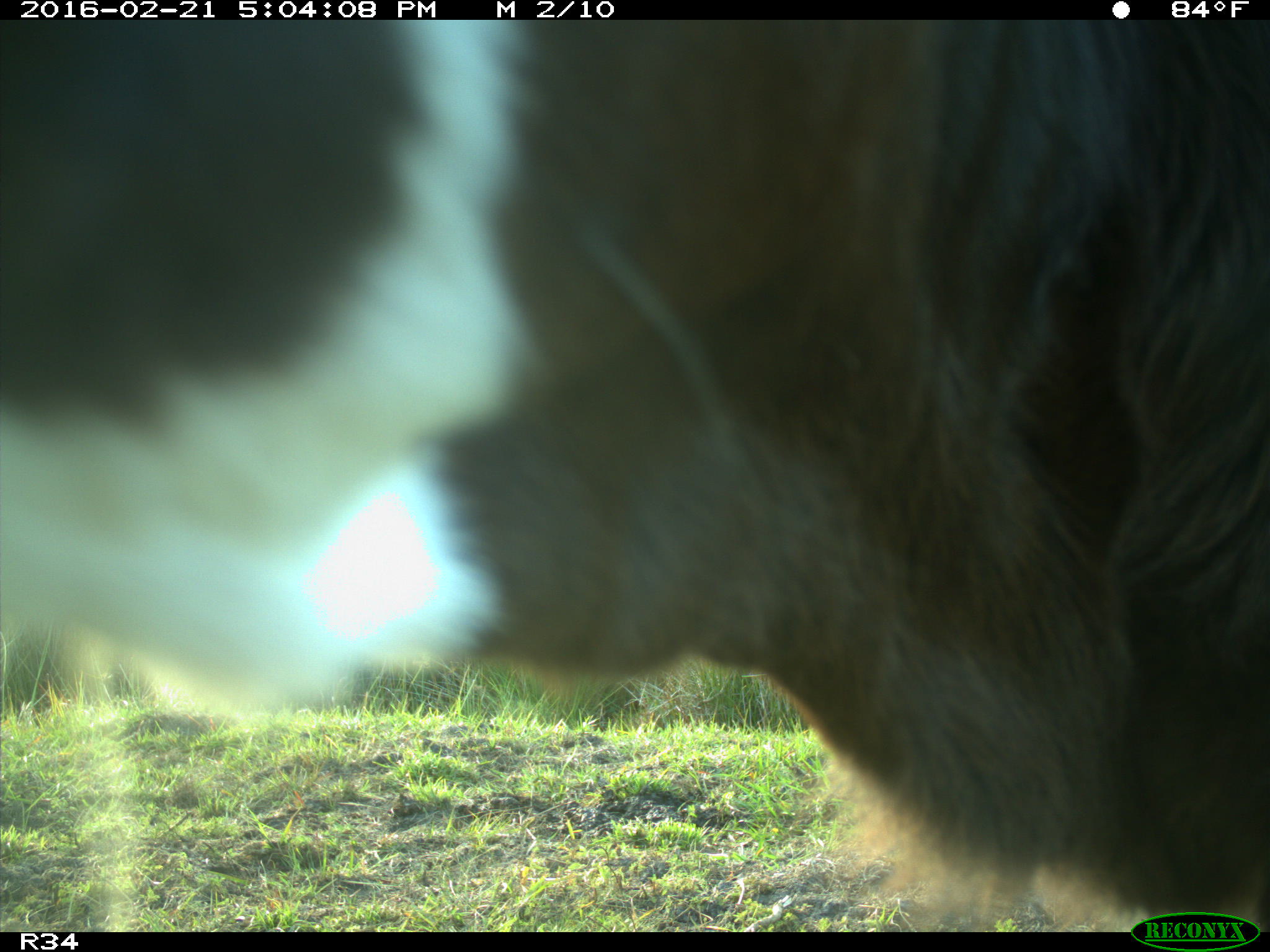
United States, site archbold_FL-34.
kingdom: Animalia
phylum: Chordata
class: Mammalia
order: Artiodactyla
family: Bovidae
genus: Bos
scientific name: Bos taurus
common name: domestic cow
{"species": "Bos taurus (domestic cow)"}